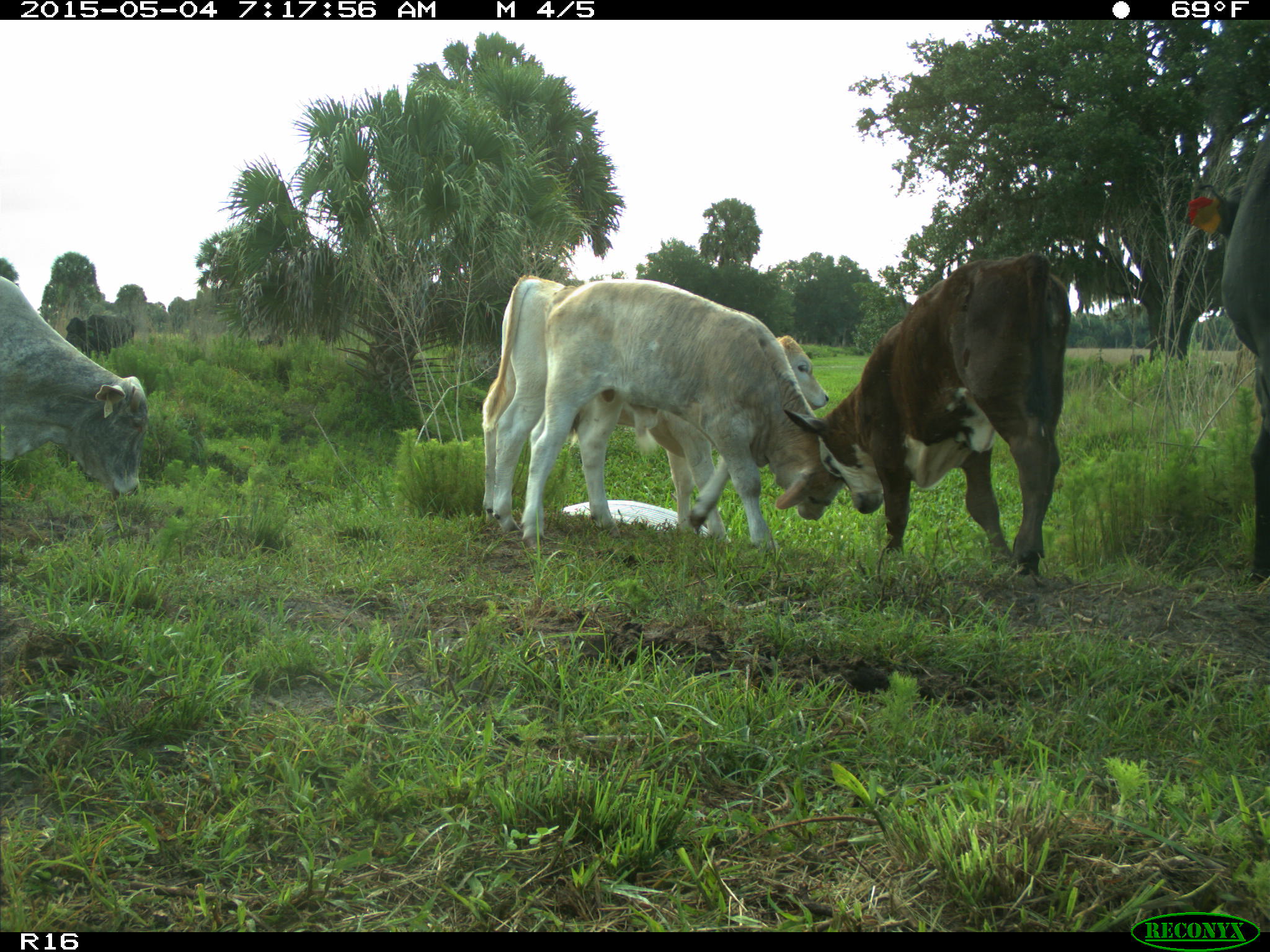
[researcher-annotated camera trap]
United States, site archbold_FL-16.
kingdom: Animalia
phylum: Chordata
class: Mammalia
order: Artiodactyla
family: Bovidae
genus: Bos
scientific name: Bos taurus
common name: domestic cow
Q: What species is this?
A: Bos taurus (domestic cow).